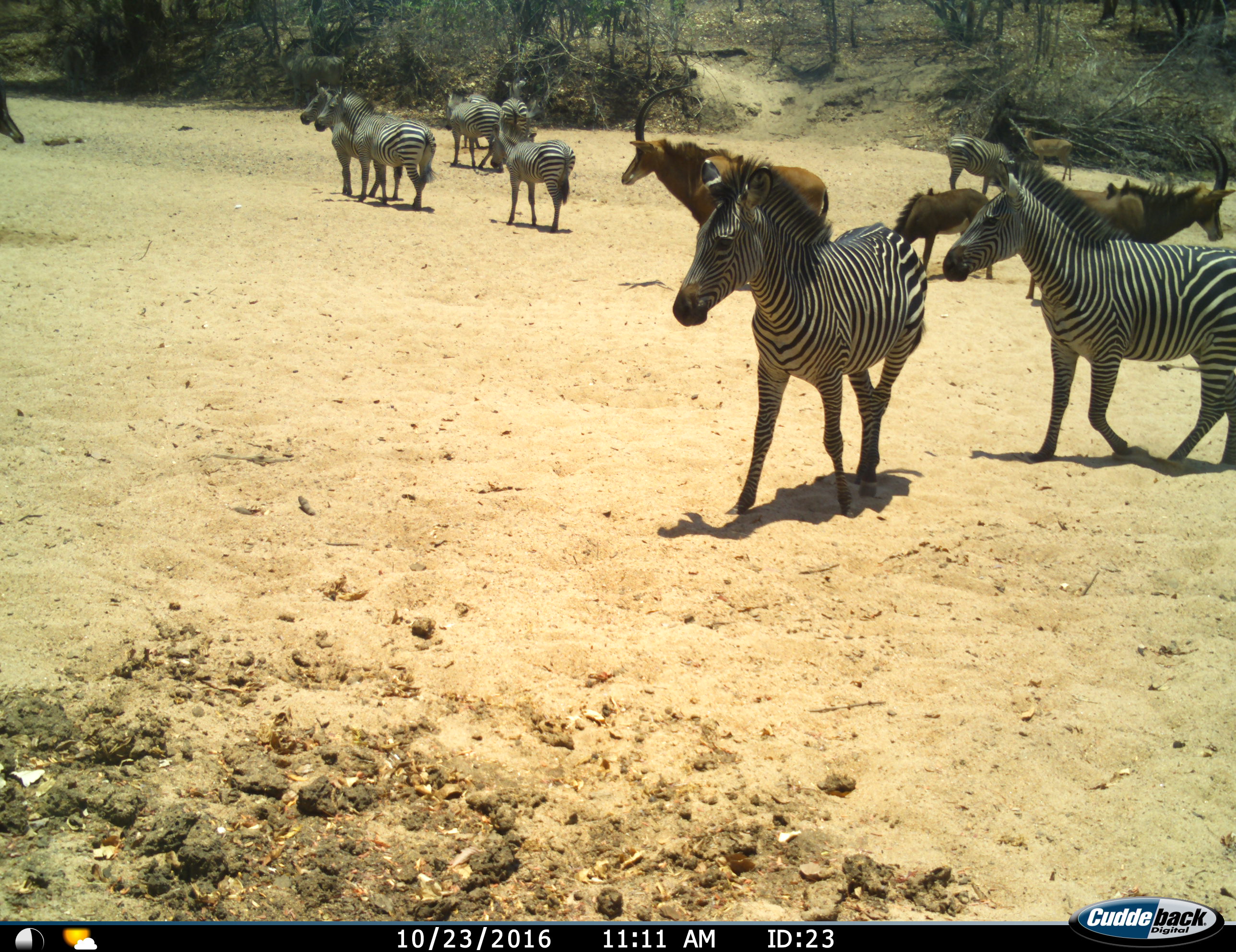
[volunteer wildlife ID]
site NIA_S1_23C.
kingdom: Animalia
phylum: Chordata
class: Mammalia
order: Artiodactyla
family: Bovidae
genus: Aepyceros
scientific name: Aepyceros melampus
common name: impala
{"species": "impala (Aepyceros melampus)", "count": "1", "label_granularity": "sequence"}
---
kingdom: Animalia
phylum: Chordata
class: Mammalia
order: Artiodactyla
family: Bovidae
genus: Hippotragus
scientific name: Hippotragus niger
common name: sable antelope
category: sable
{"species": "sable (sable antelope) (Hippotragus niger)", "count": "4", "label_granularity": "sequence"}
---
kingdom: Animalia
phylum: Chordata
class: Mammalia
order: Perissodactyla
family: Equidae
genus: Equus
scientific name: Equus quagga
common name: plains zebra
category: zebraplains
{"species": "zebraplains (plains zebra) (Equus quagga)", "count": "9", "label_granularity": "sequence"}